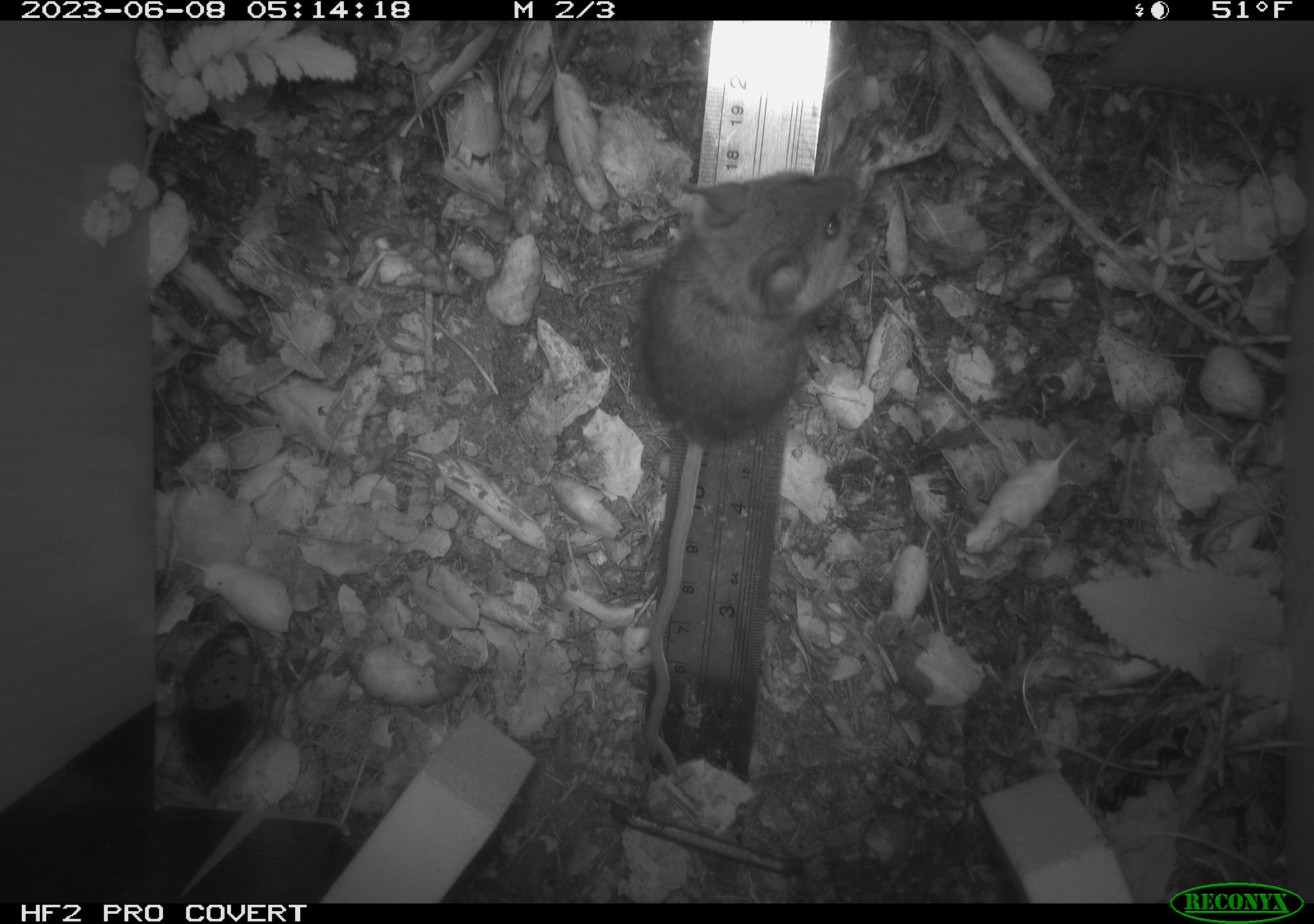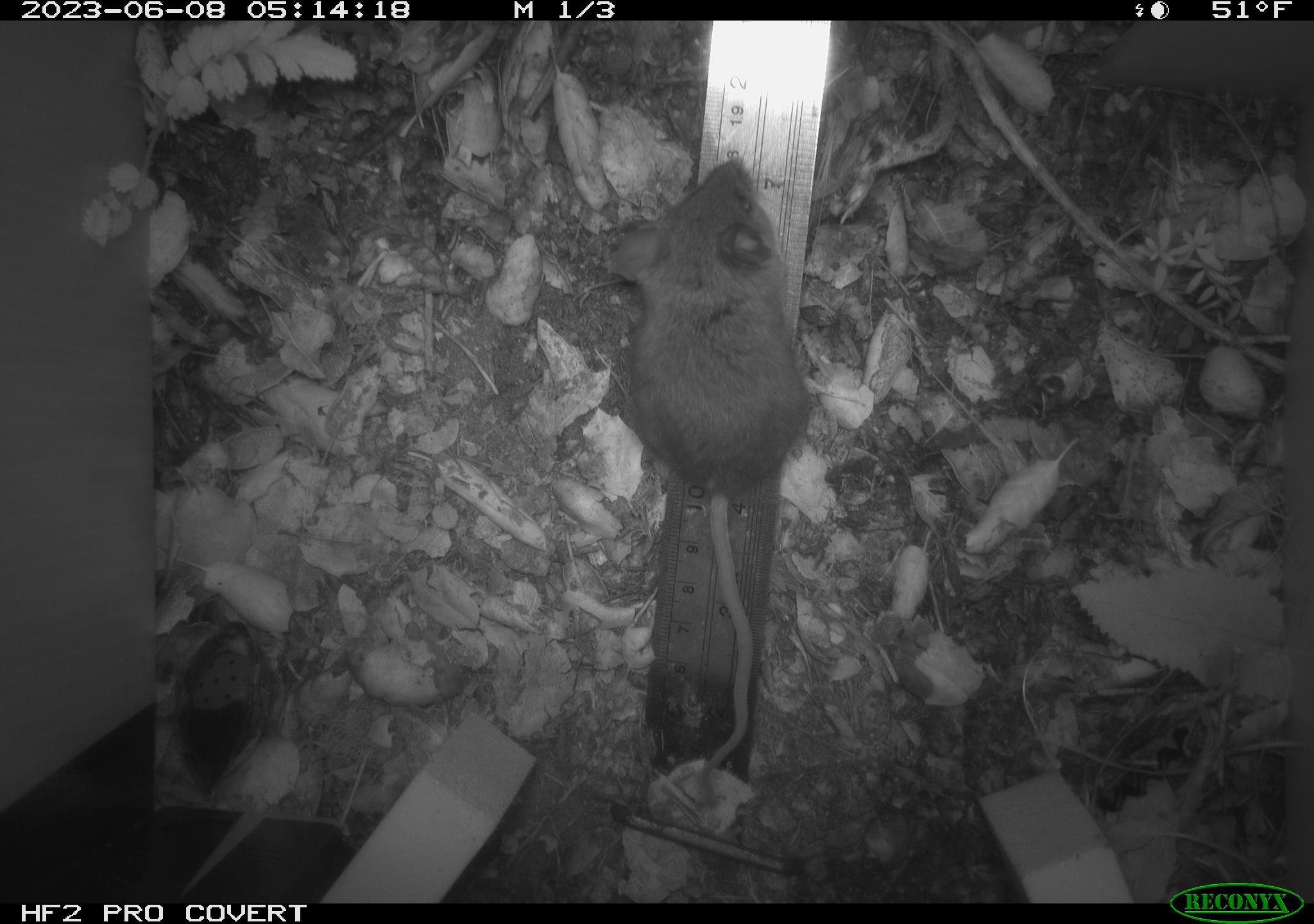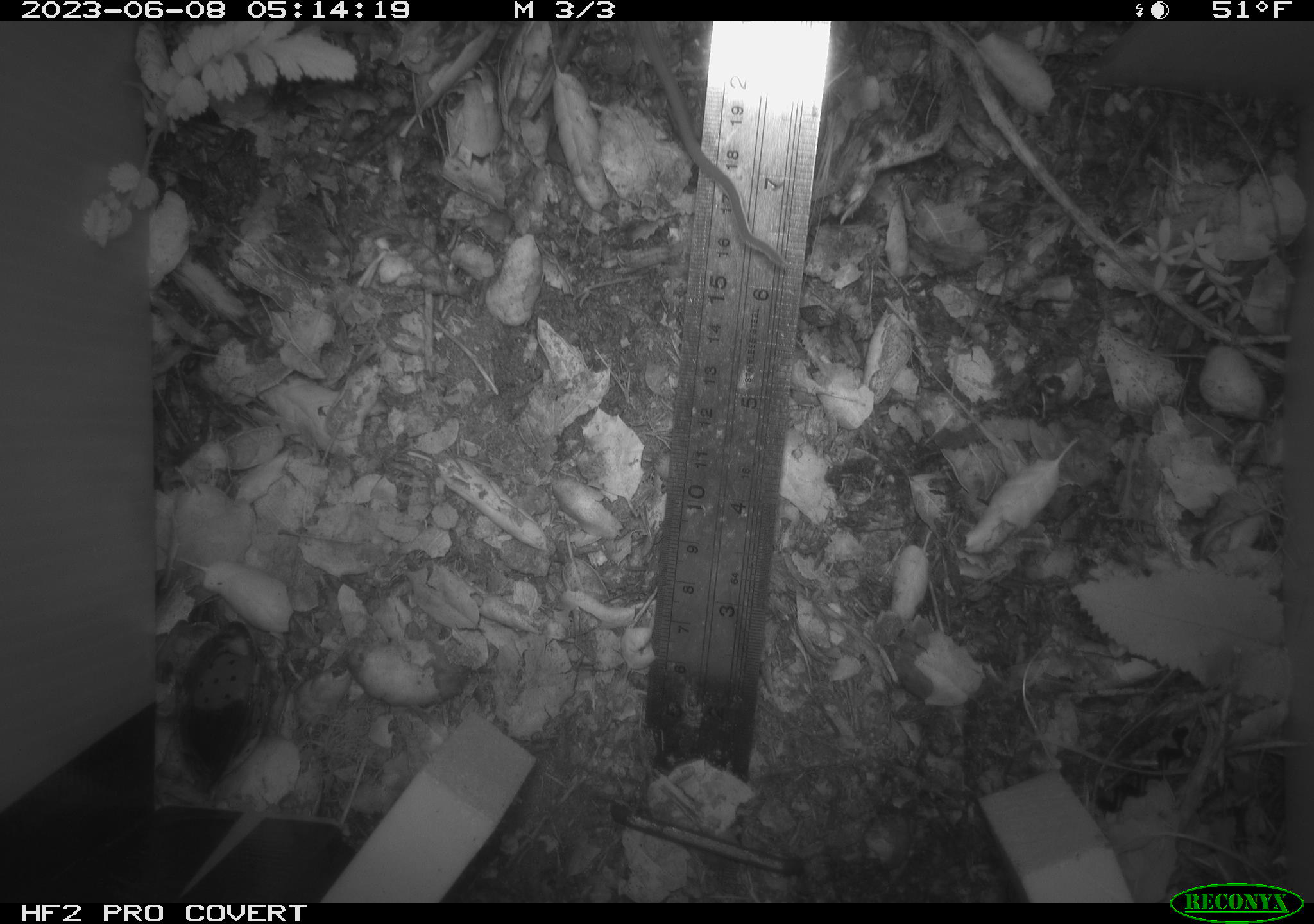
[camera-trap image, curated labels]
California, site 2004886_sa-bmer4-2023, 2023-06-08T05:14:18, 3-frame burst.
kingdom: Animalia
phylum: Chordata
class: Mammalia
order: Rodentia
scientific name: Rodentia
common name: mouse species